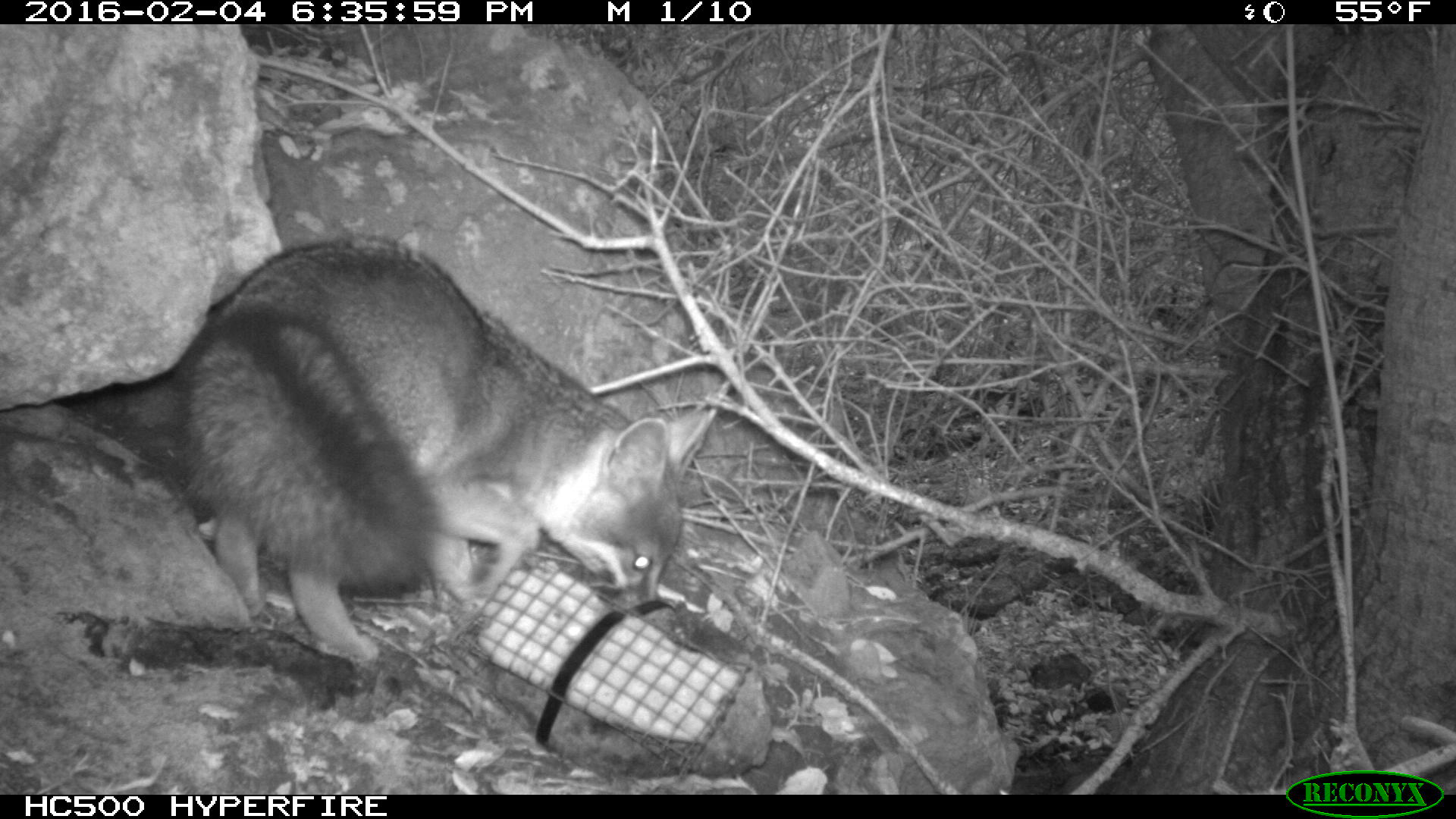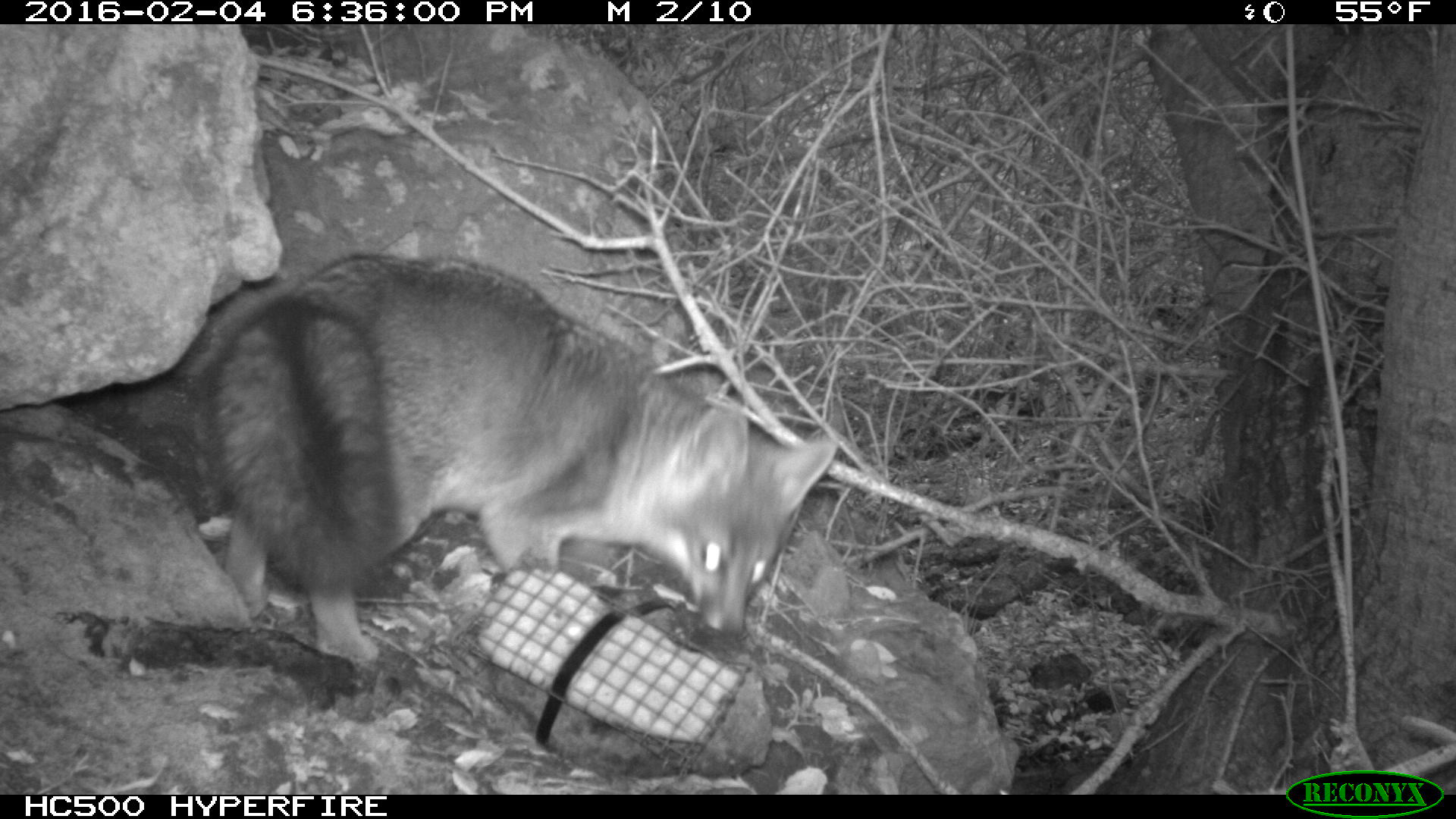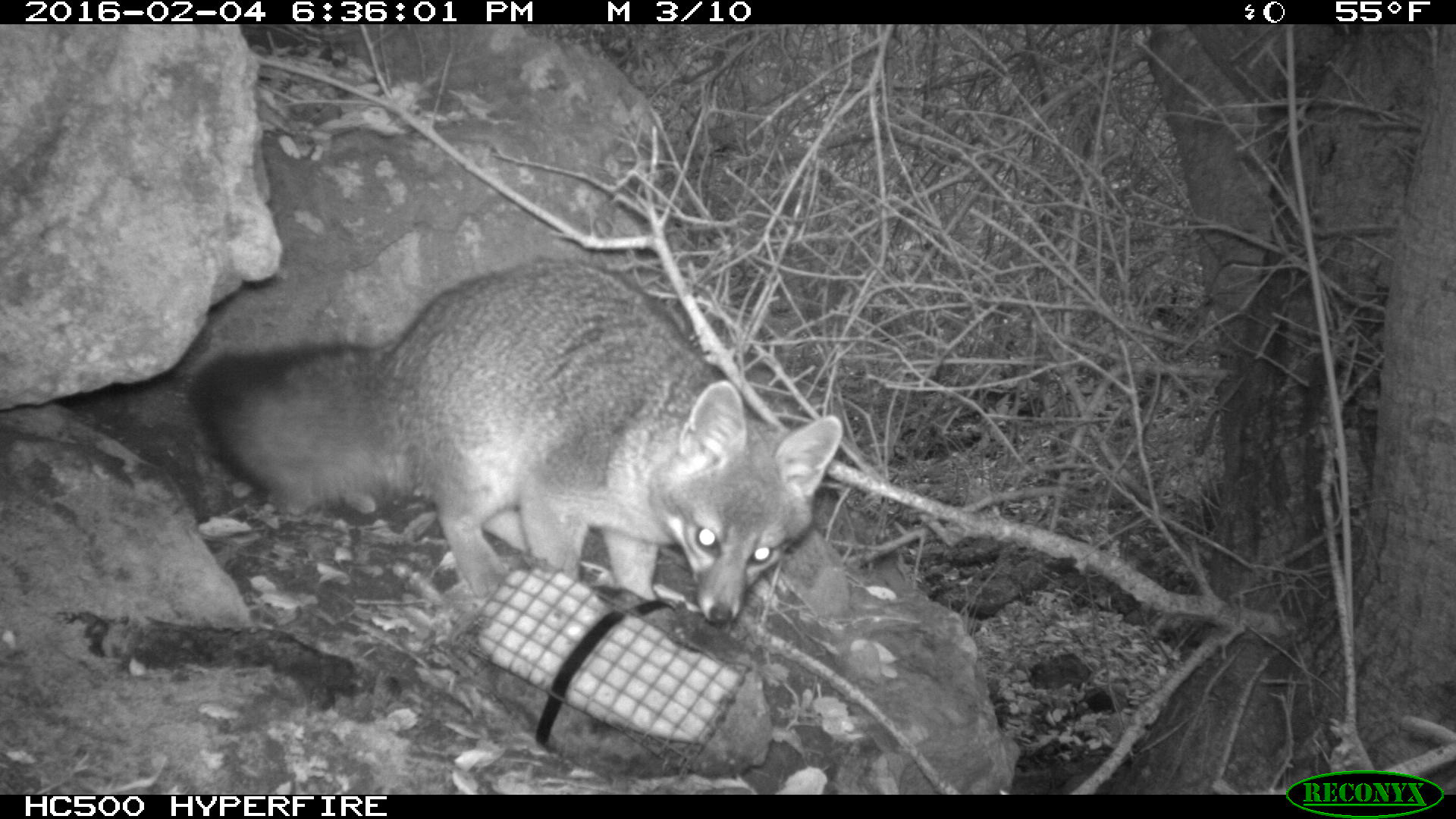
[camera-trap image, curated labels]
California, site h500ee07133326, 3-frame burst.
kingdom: Animalia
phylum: Chordata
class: Mammalia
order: Carnivora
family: Canidae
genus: Urocyon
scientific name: Urocyon littoralis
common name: island fox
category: fox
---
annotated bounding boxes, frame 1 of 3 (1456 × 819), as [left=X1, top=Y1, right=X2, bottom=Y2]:
fox: [left=180, top=237, right=709, bottom=661]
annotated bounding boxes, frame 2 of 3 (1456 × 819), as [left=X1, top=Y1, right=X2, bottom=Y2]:
fox: [left=205, top=252, right=837, bottom=663]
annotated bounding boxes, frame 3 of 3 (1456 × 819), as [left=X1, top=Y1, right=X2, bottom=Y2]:
fox: [left=188, top=256, right=842, bottom=625]